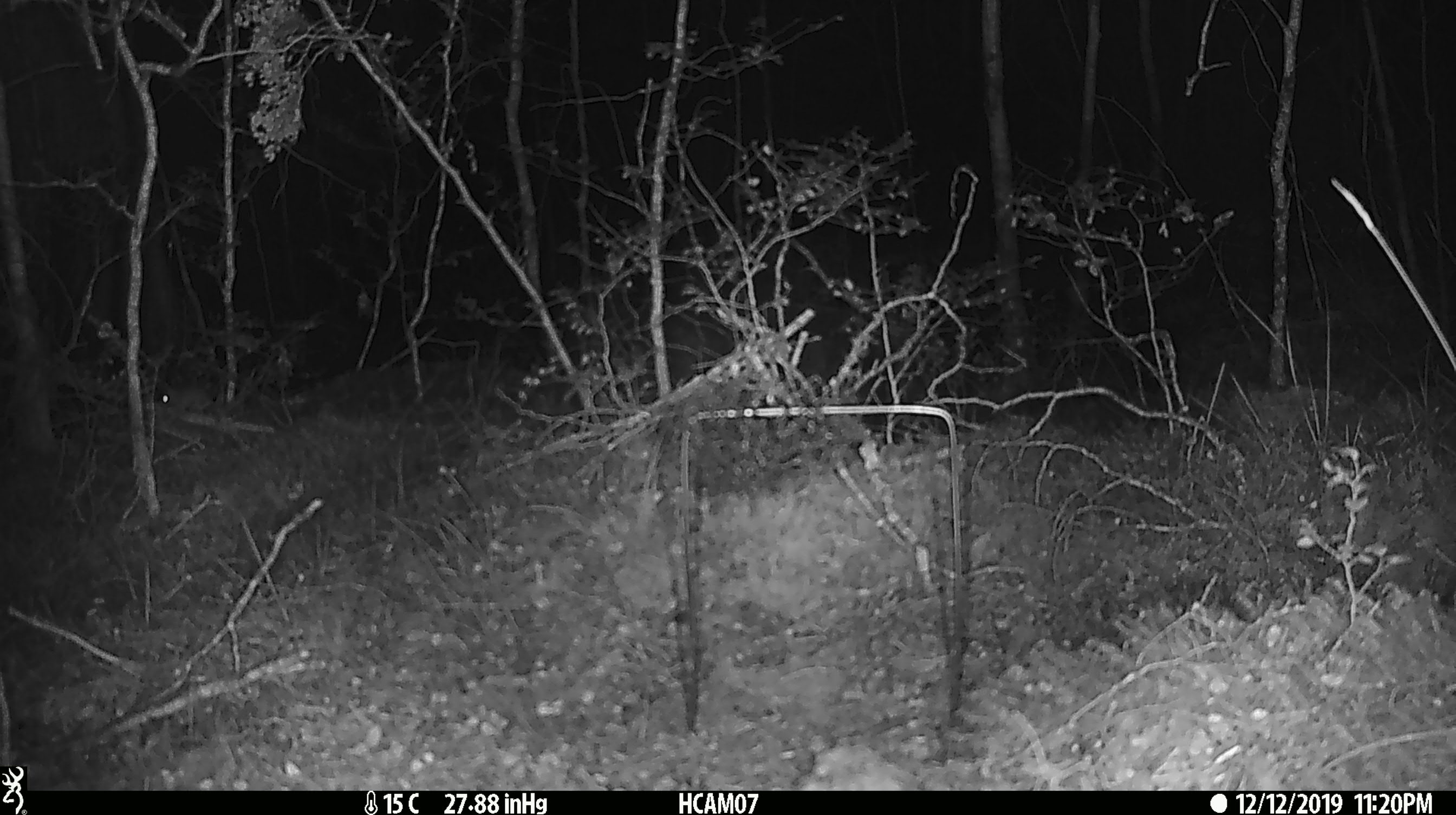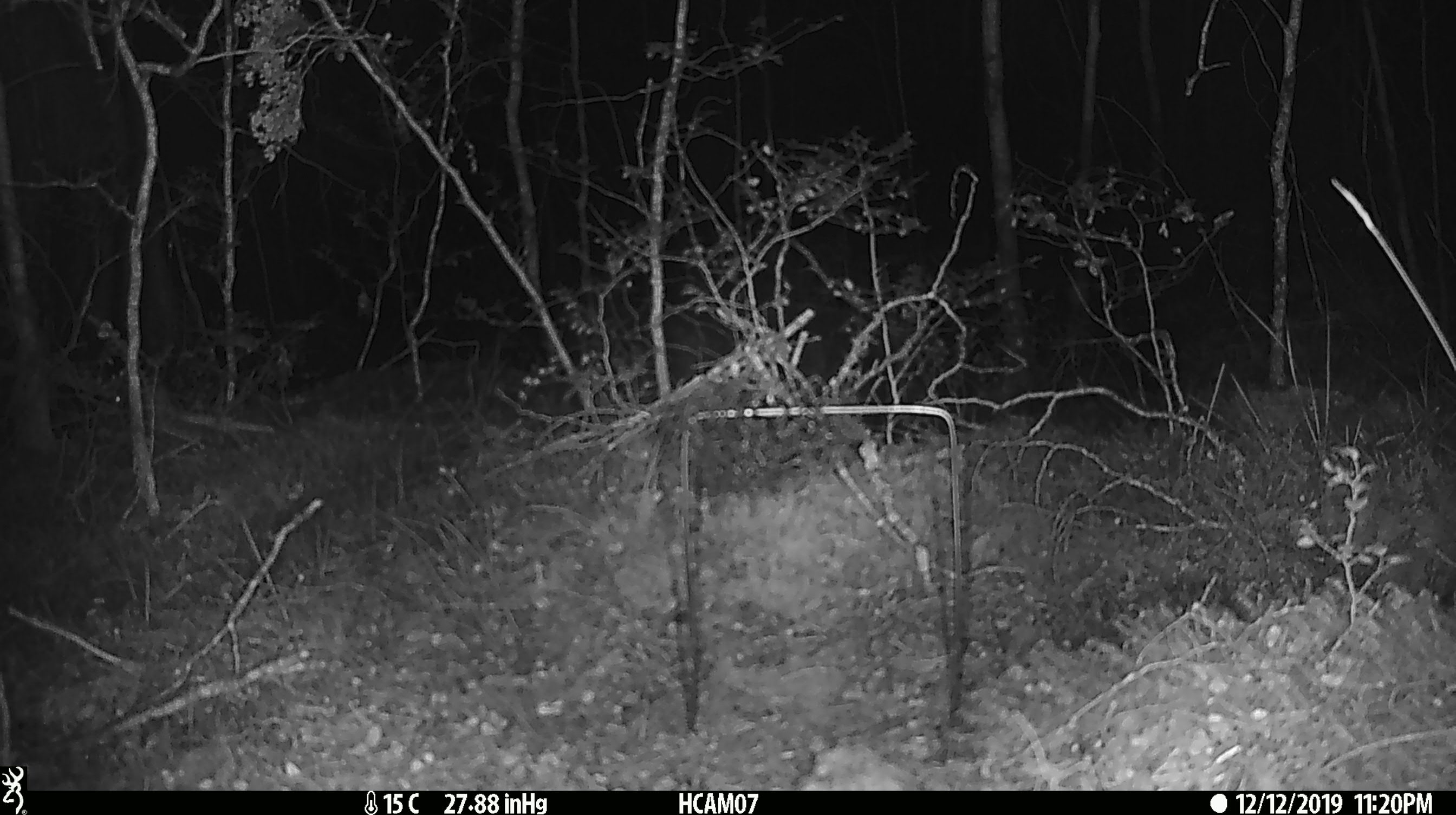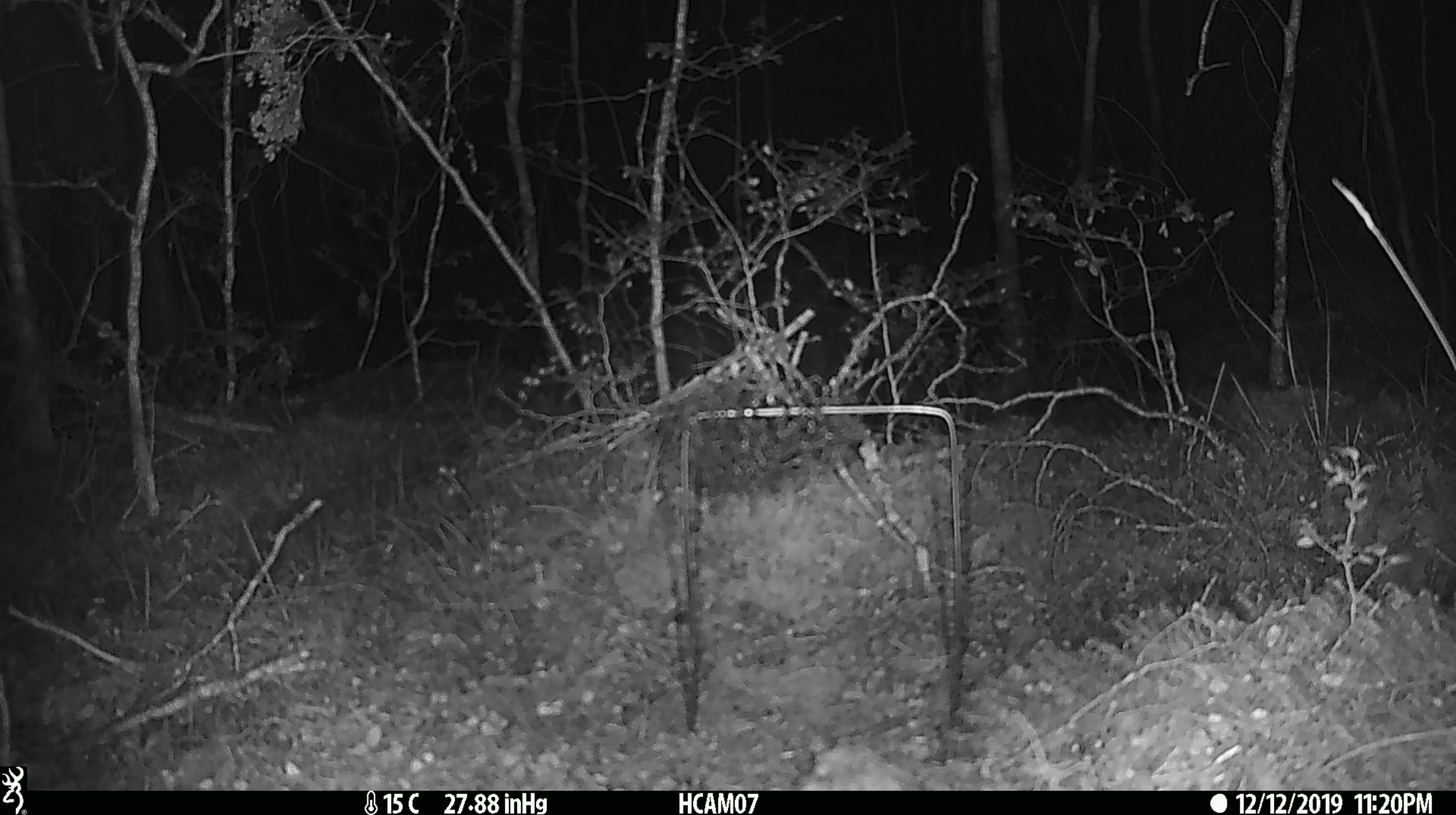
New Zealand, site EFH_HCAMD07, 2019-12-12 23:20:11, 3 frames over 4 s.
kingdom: Animalia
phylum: Chordata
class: Mammalia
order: Rodentia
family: Muridae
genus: Mus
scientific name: Mus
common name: mouse